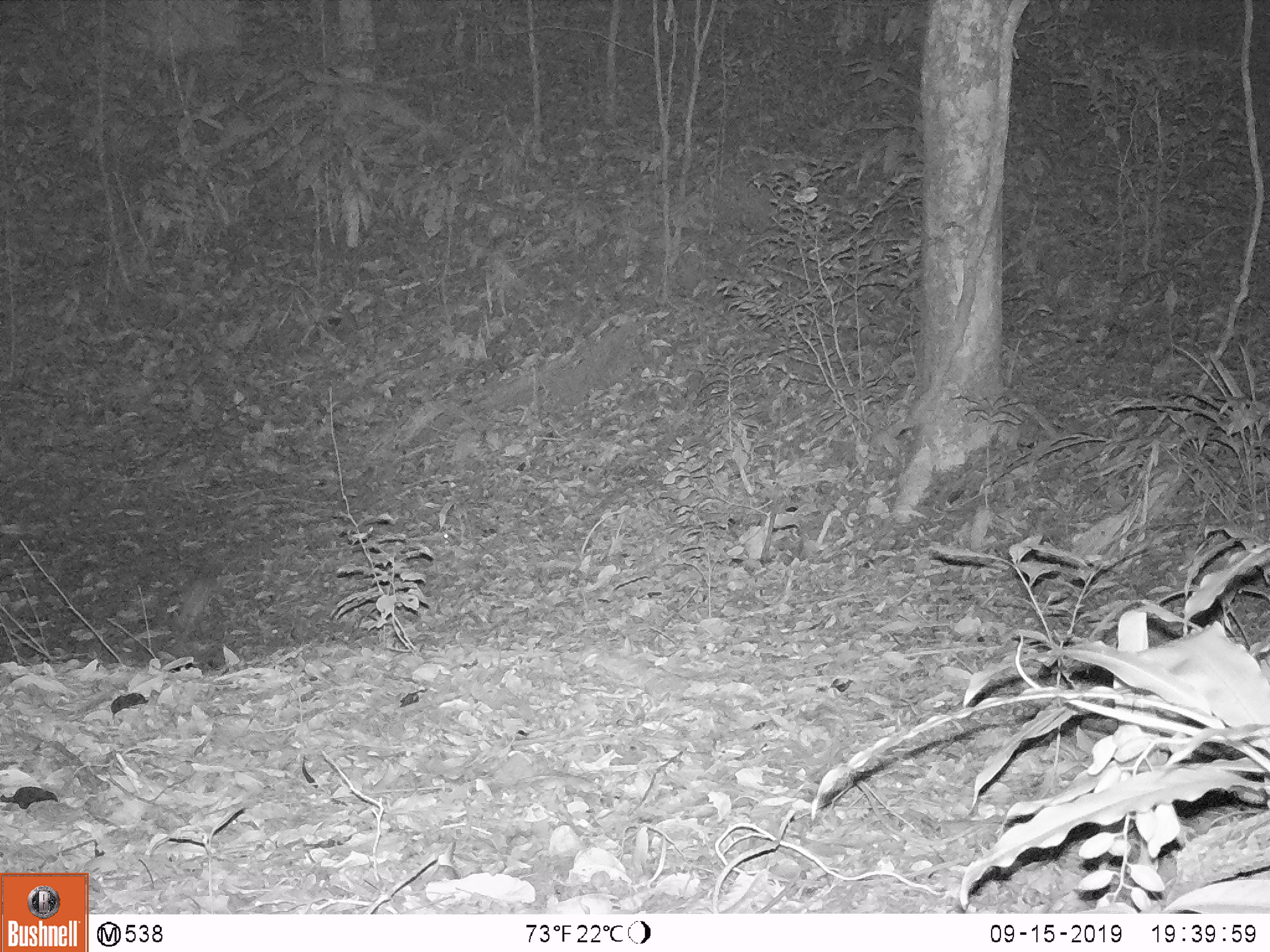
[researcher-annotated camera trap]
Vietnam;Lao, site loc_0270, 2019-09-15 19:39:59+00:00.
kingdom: Animalia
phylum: Chordata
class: Mammalia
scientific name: Mammalia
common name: mammal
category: unidentified small mammal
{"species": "unidentified small mammal (mammal) (Mammalia)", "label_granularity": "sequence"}